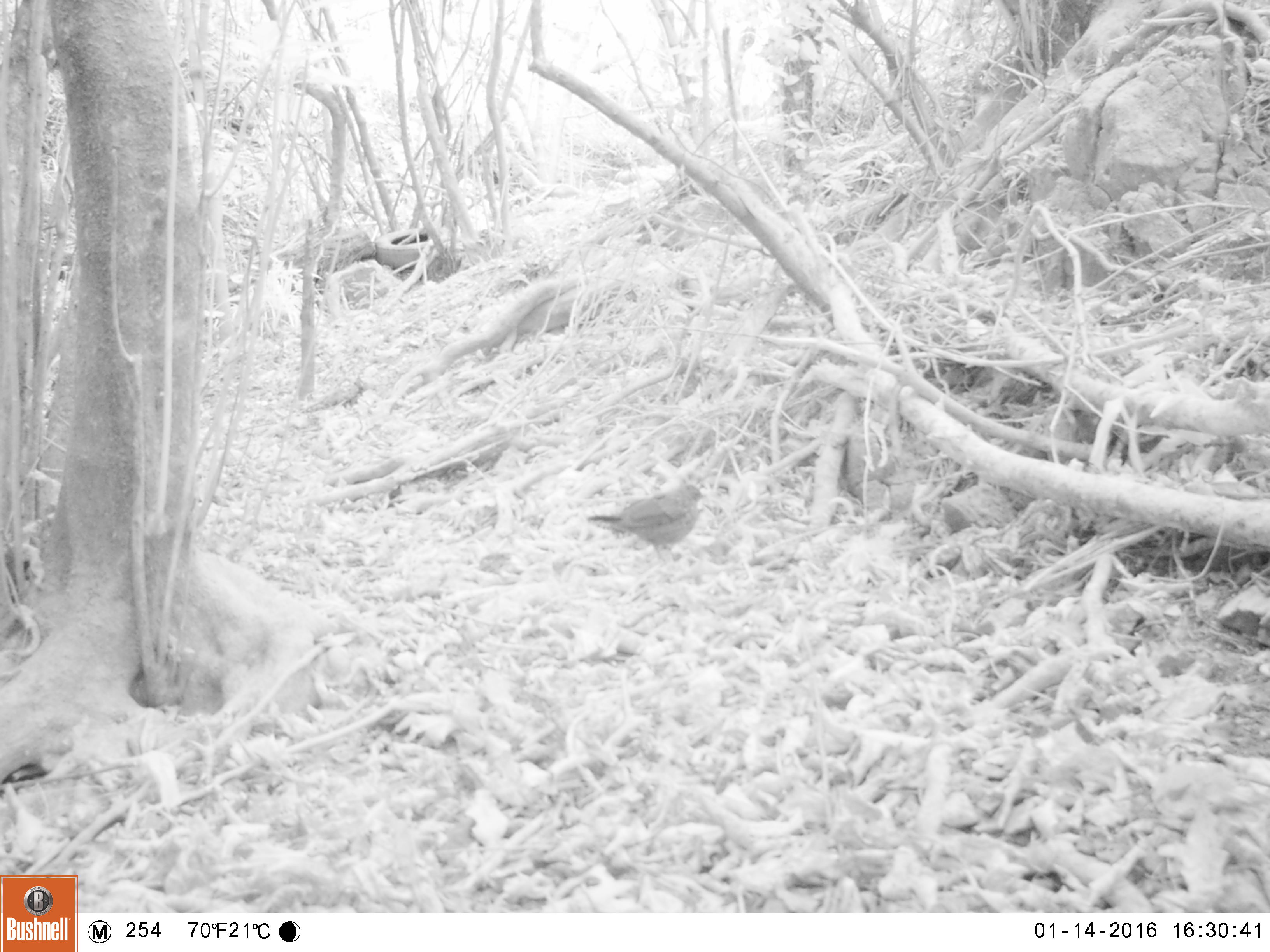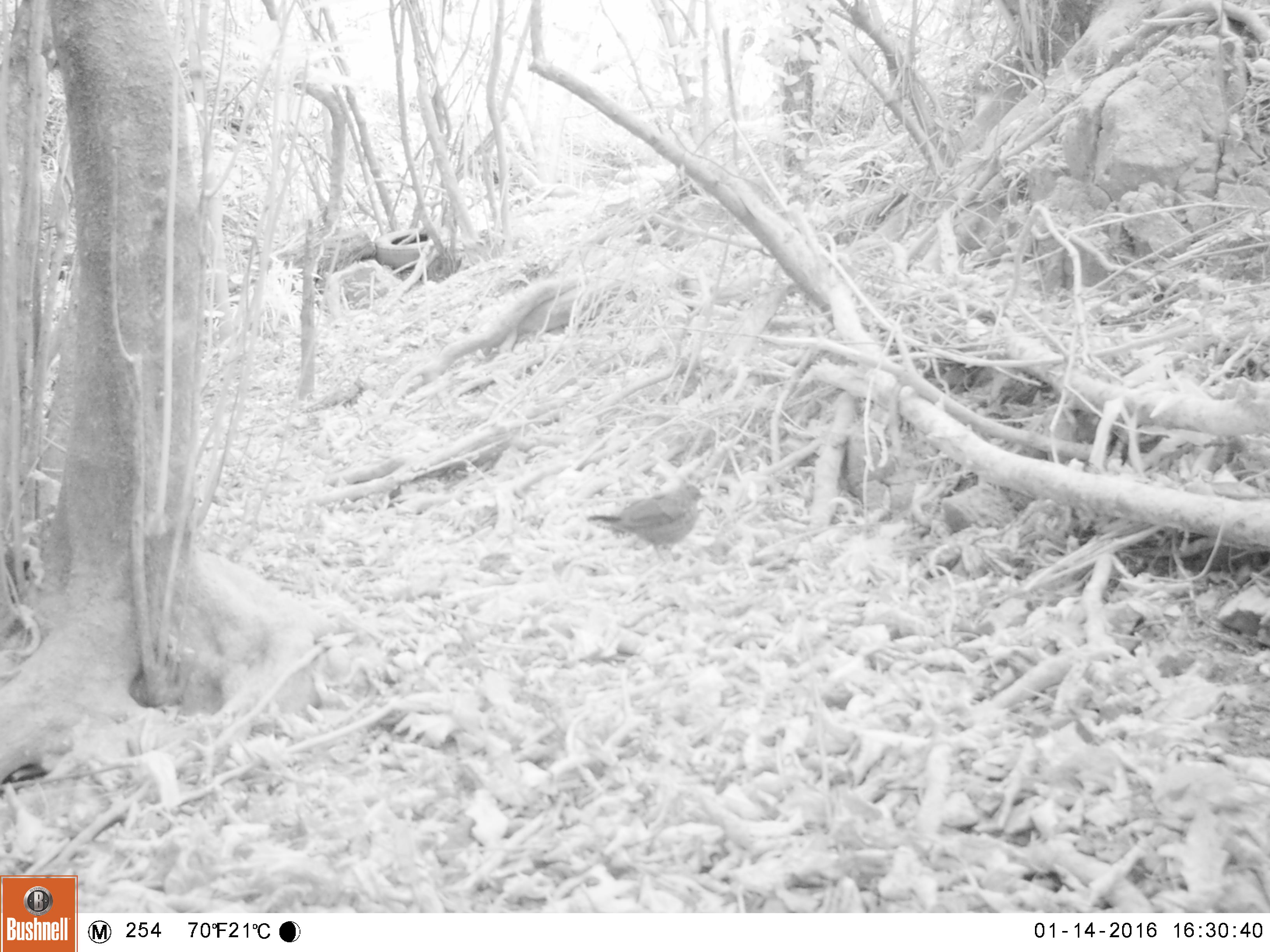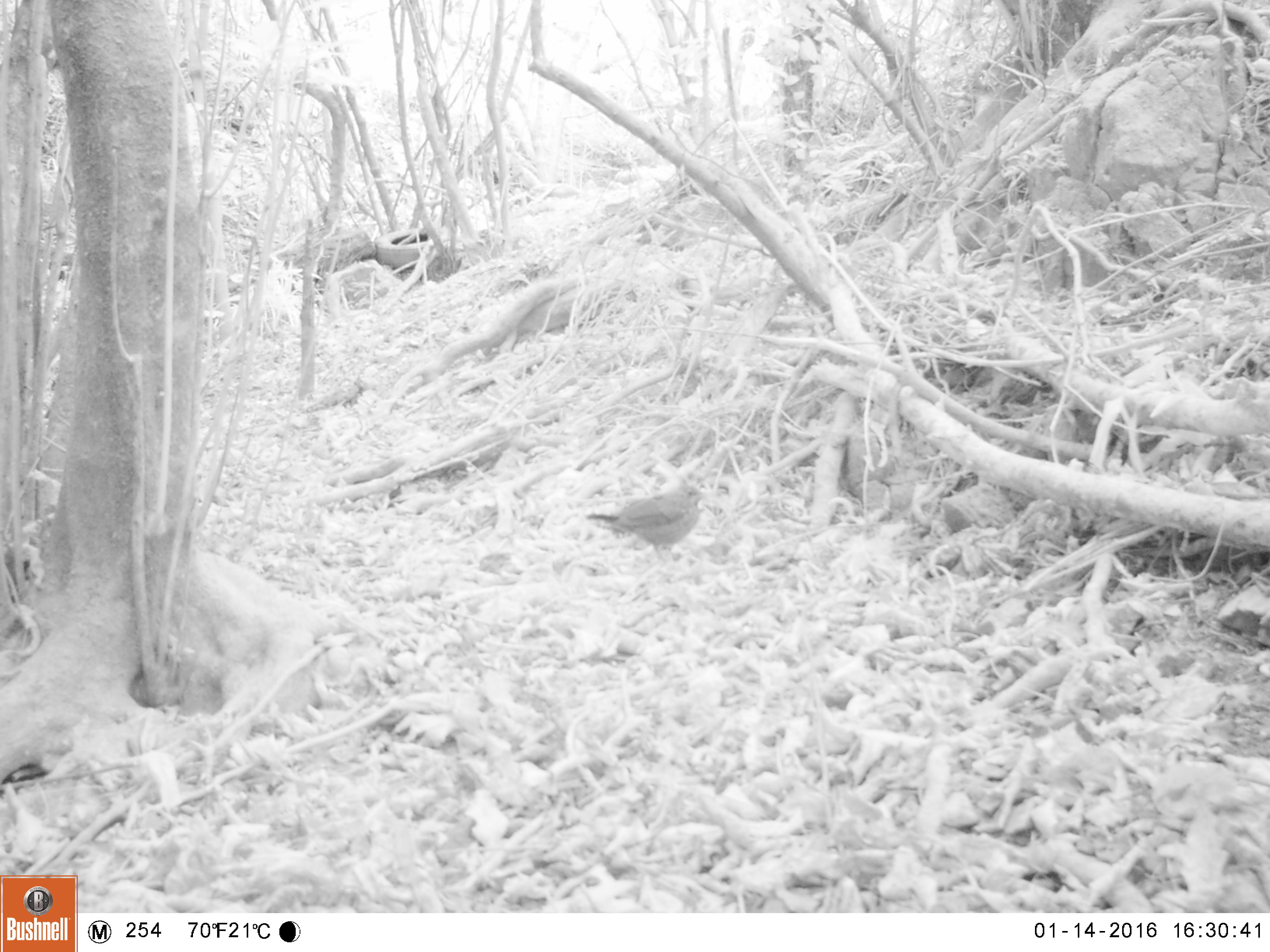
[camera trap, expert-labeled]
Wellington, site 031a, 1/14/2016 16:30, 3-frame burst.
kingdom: Animalia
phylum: Chordata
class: Aves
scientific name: Aves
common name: bird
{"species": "bird (Aves)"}